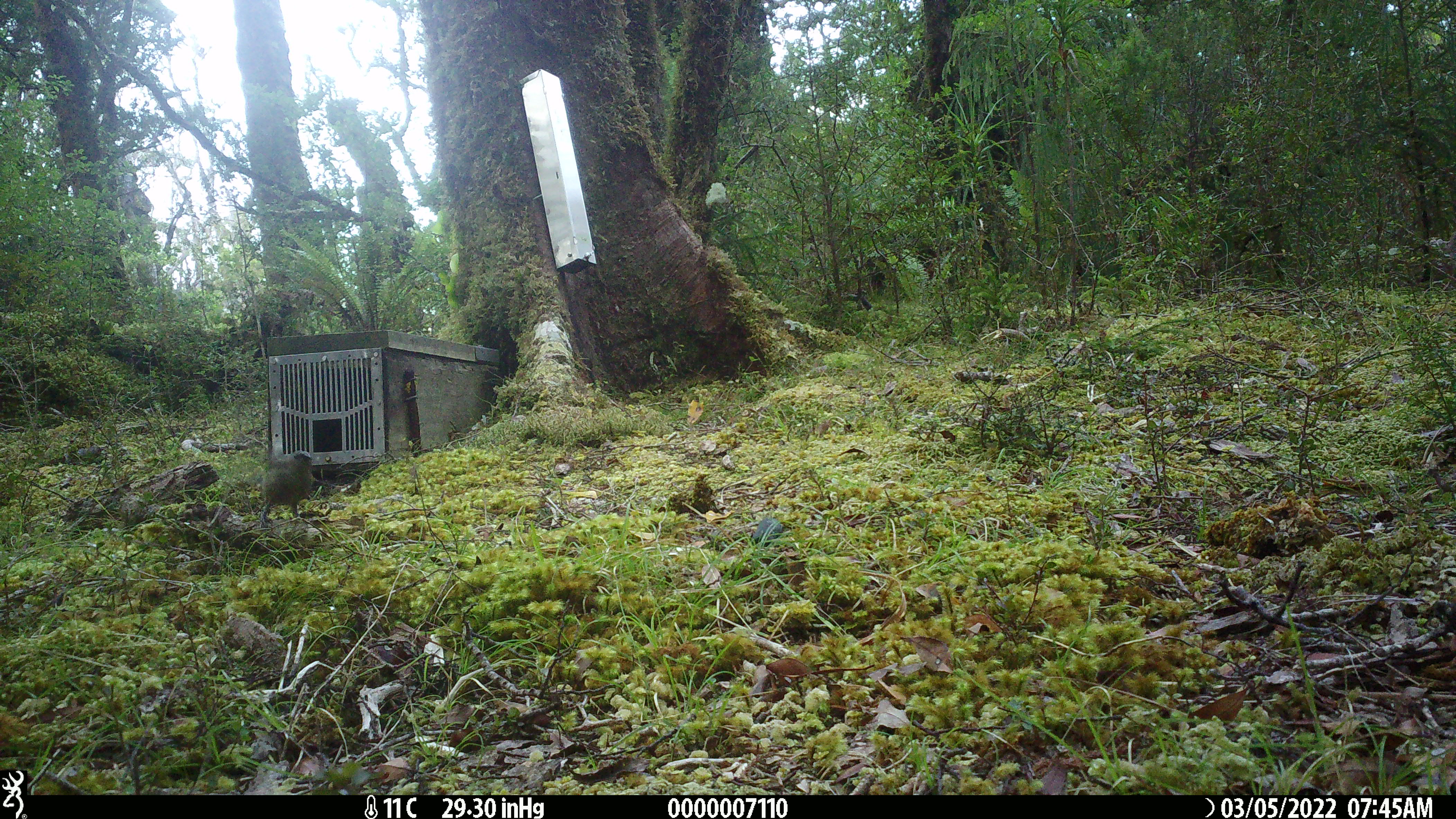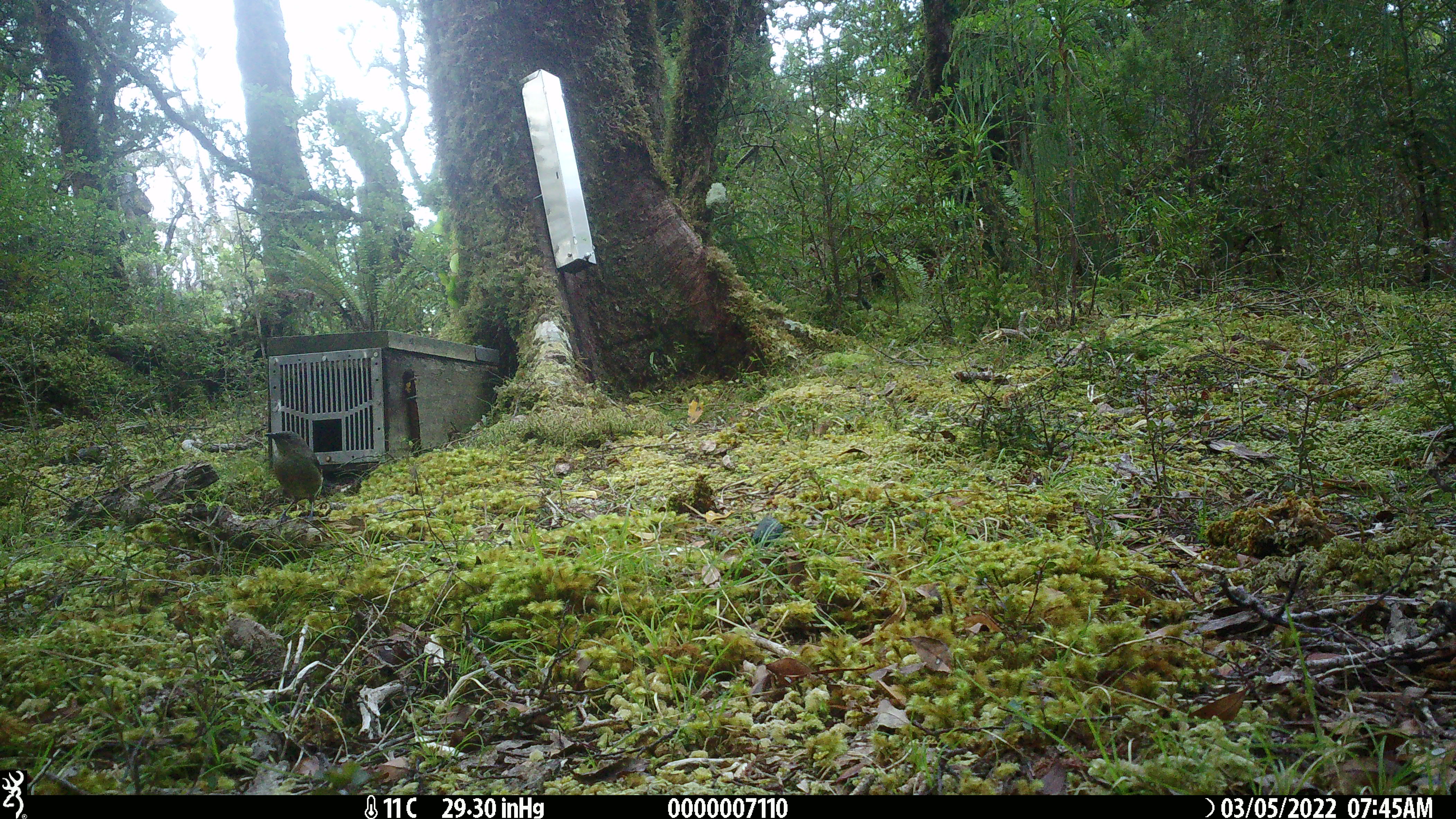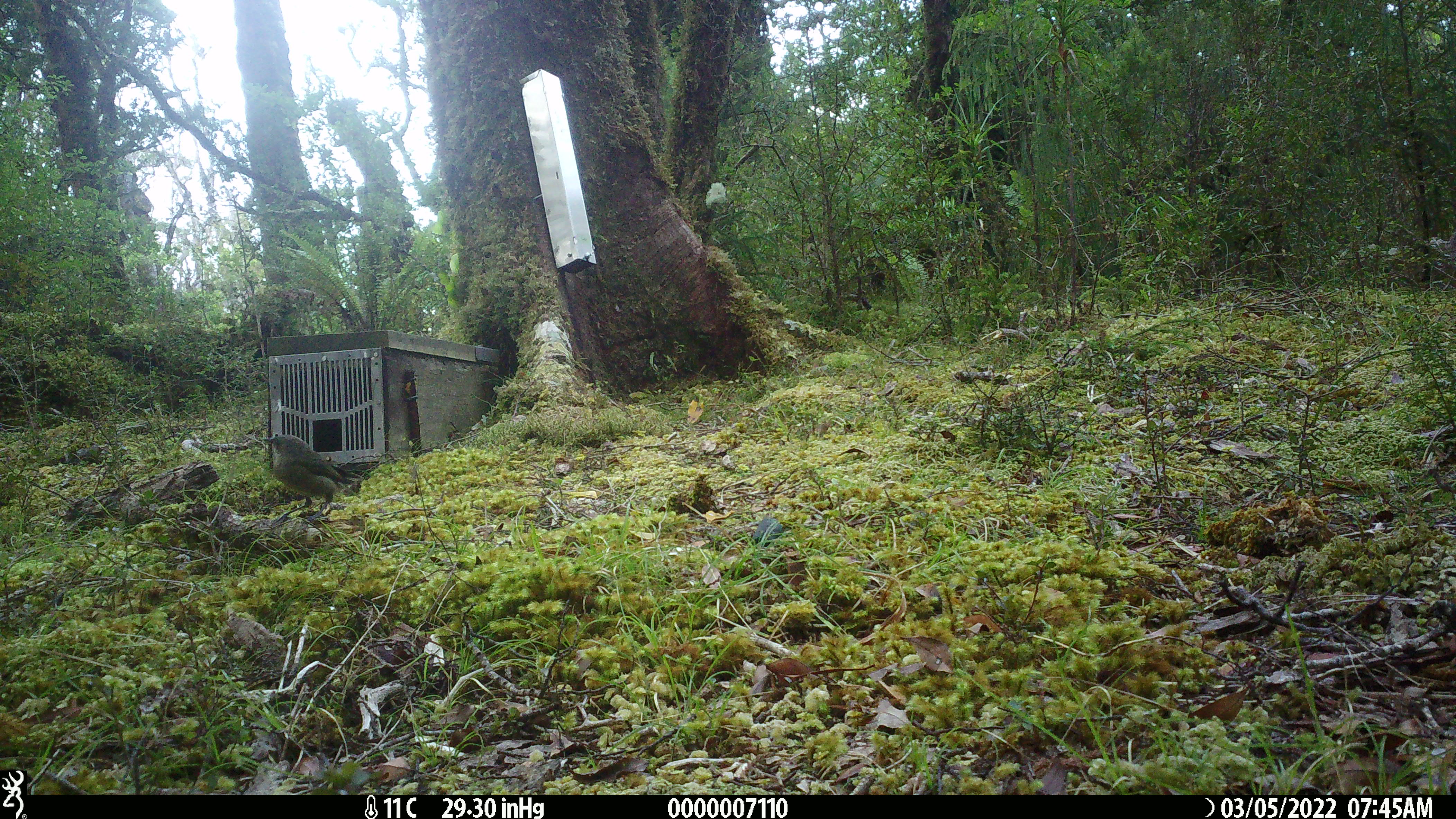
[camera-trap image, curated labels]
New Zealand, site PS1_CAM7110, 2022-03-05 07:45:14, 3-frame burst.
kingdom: Animalia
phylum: Chordata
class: Aves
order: Passeriformes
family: Meliphagidae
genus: Anthornis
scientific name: Anthornis melanura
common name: new zealand bellbird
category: bellbird